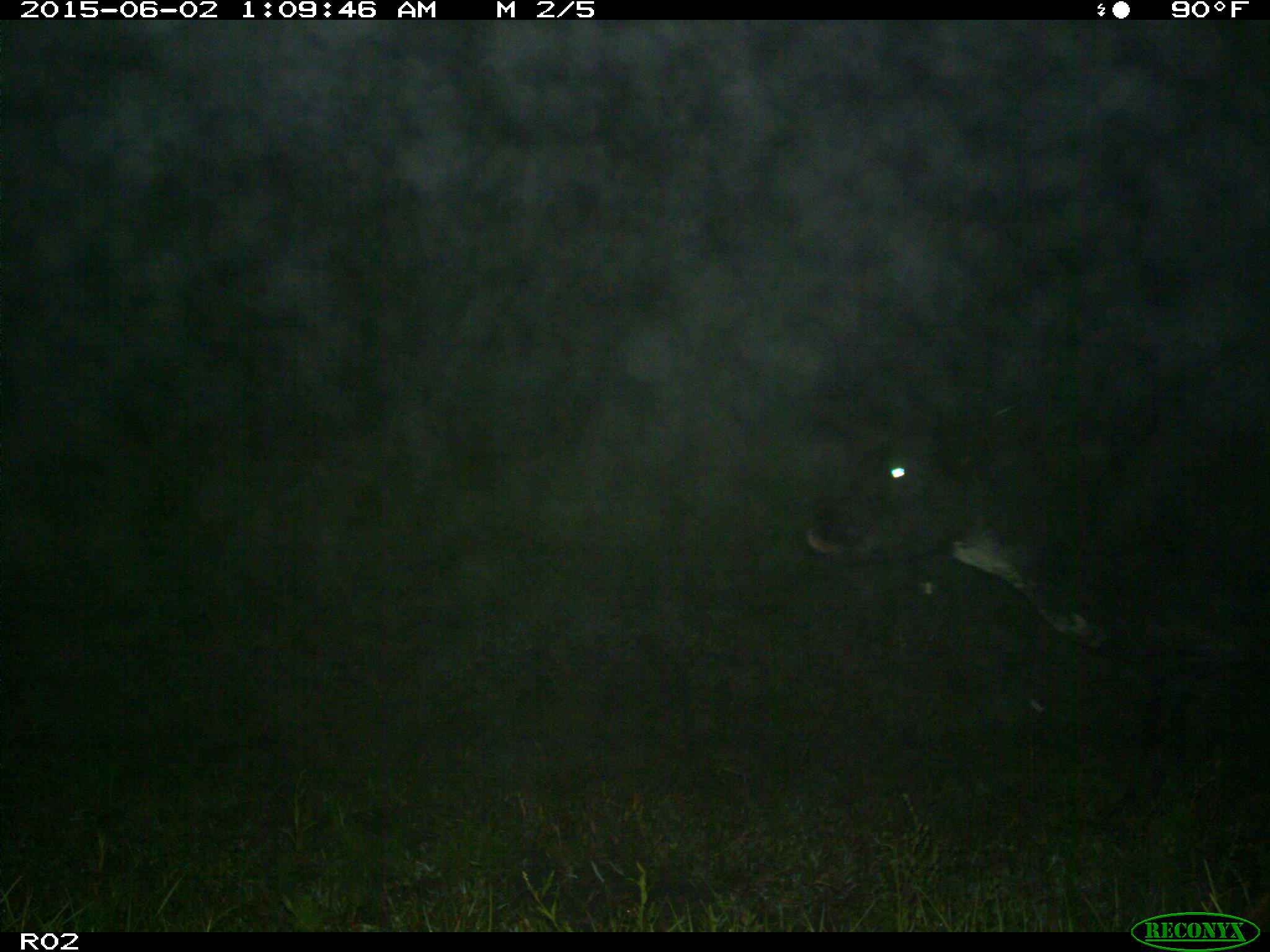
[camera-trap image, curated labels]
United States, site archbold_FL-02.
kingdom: Animalia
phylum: Chordata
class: Mammalia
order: Artiodactyla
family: Bovidae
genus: Bos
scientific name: Bos taurus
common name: domestic cow